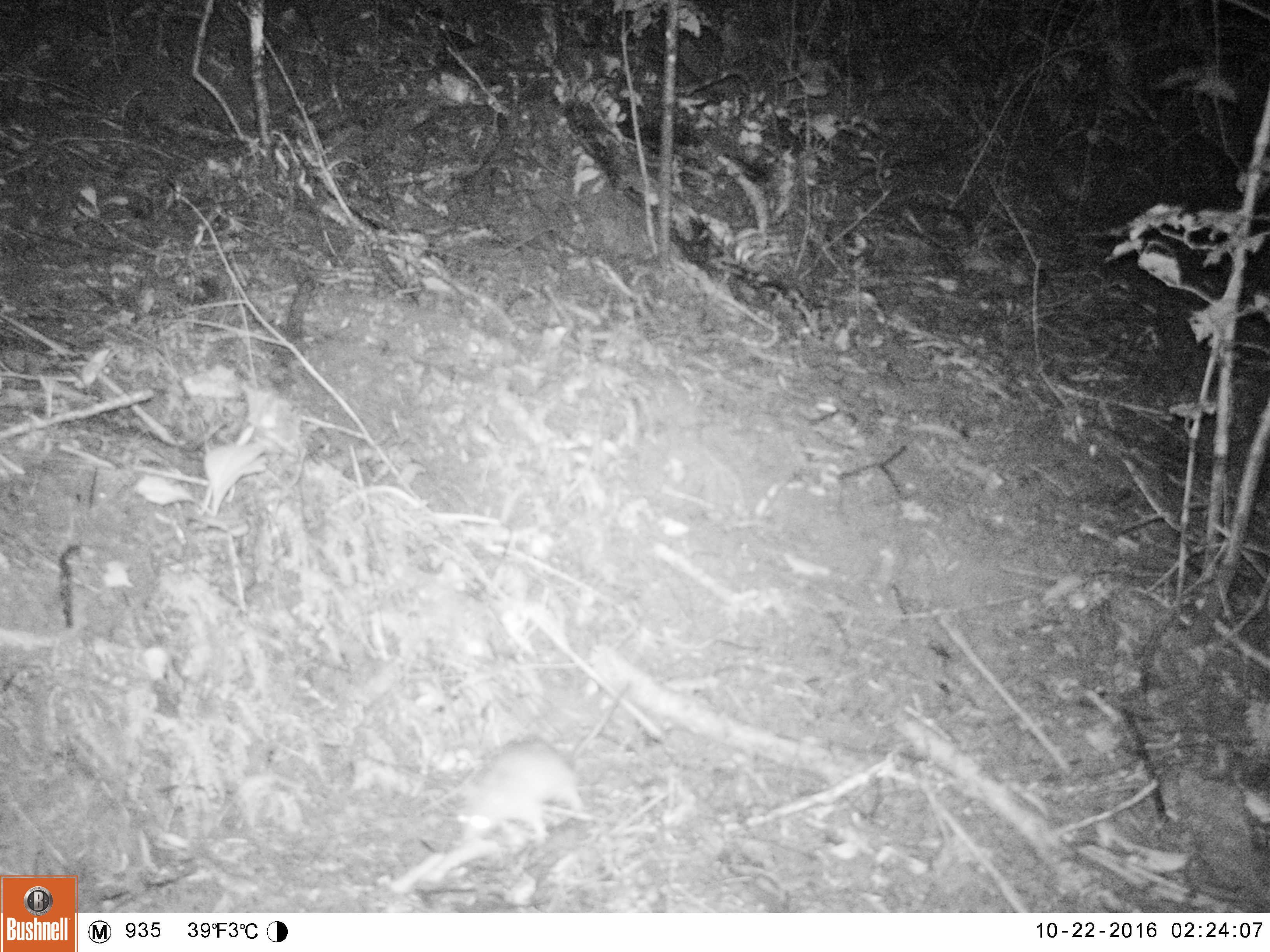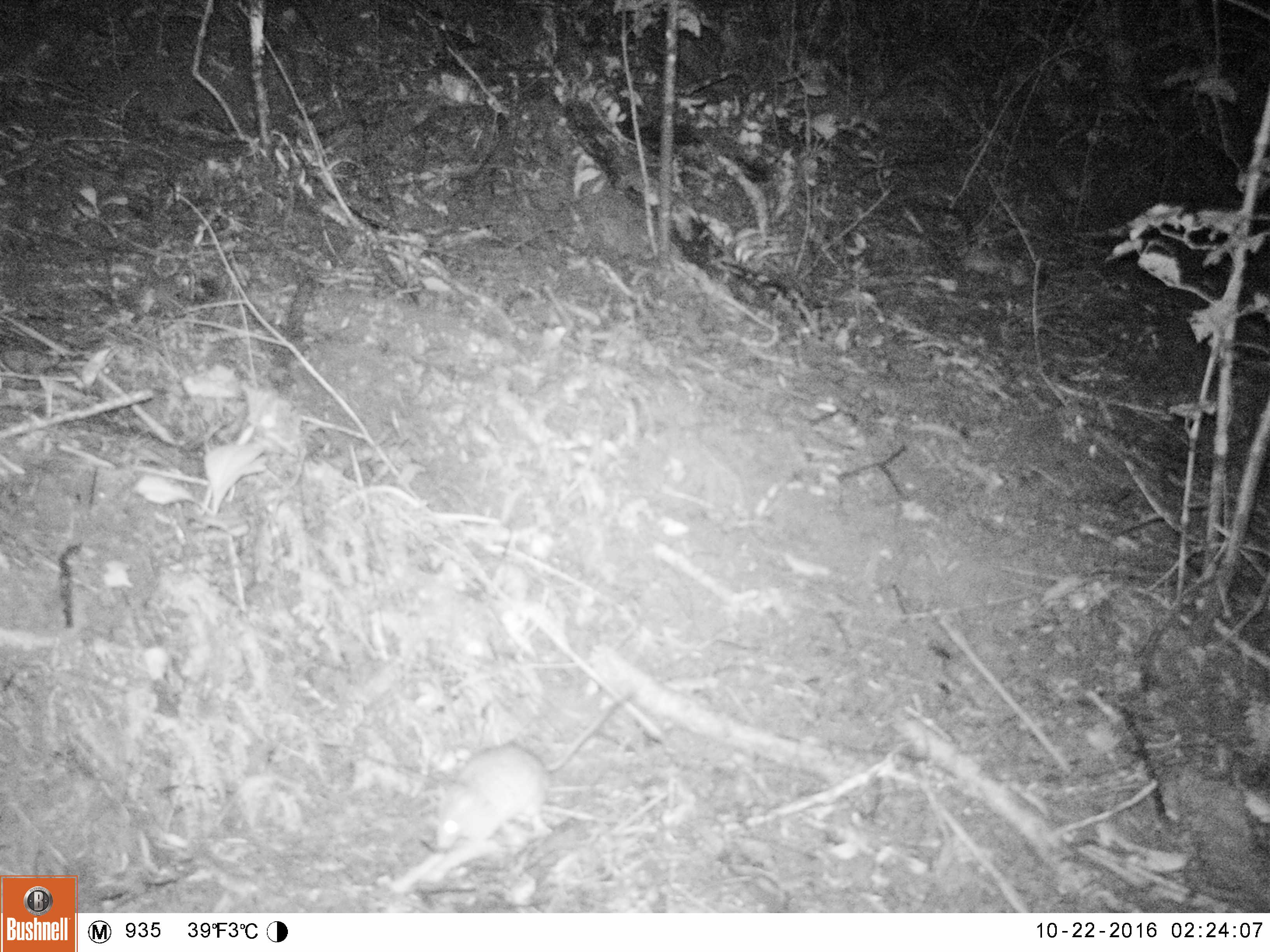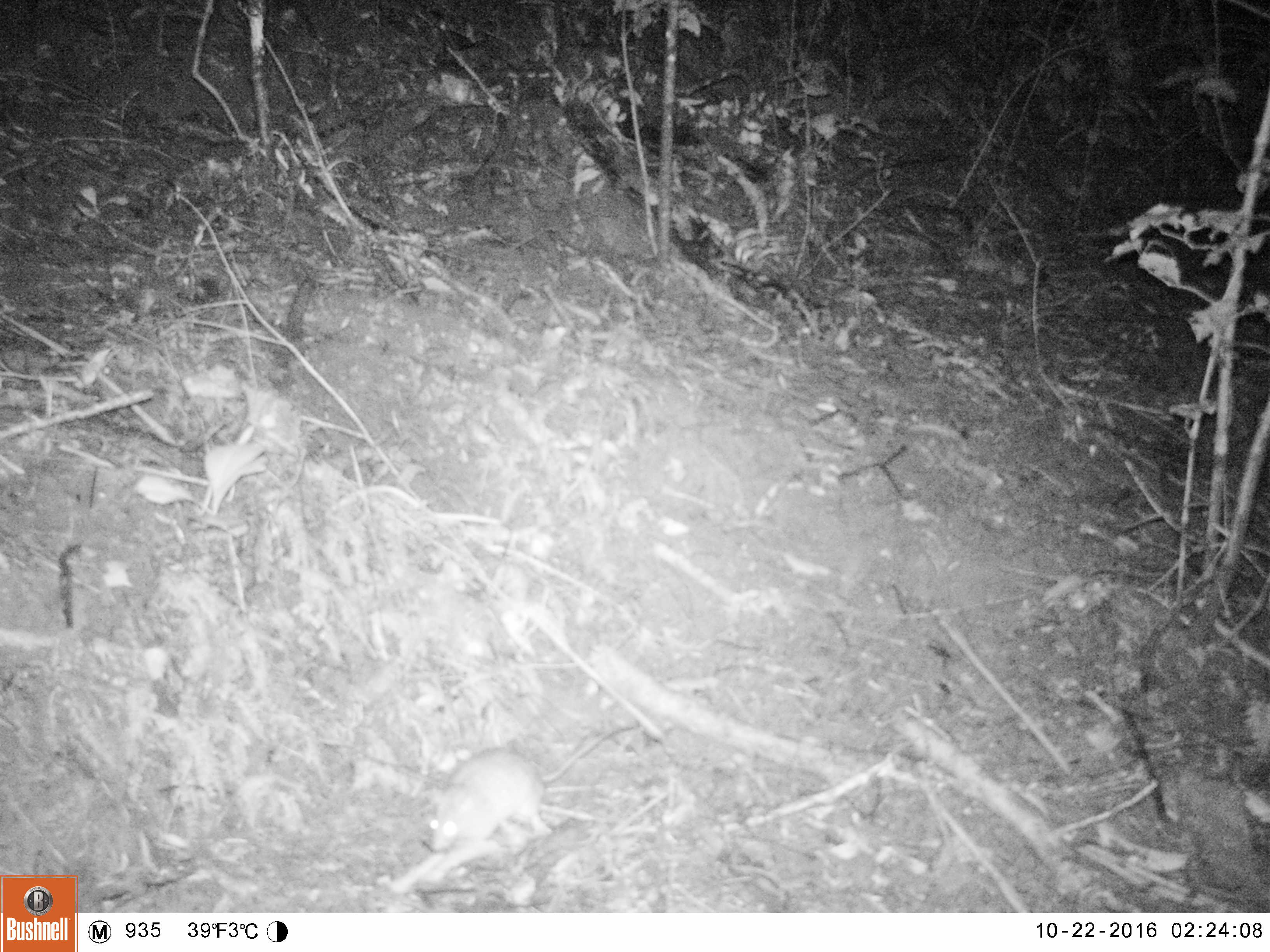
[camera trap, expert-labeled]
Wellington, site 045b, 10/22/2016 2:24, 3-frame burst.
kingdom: Animalia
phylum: Chordata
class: Mammalia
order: Rodentia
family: Muridae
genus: Rattus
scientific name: Rattus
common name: rat